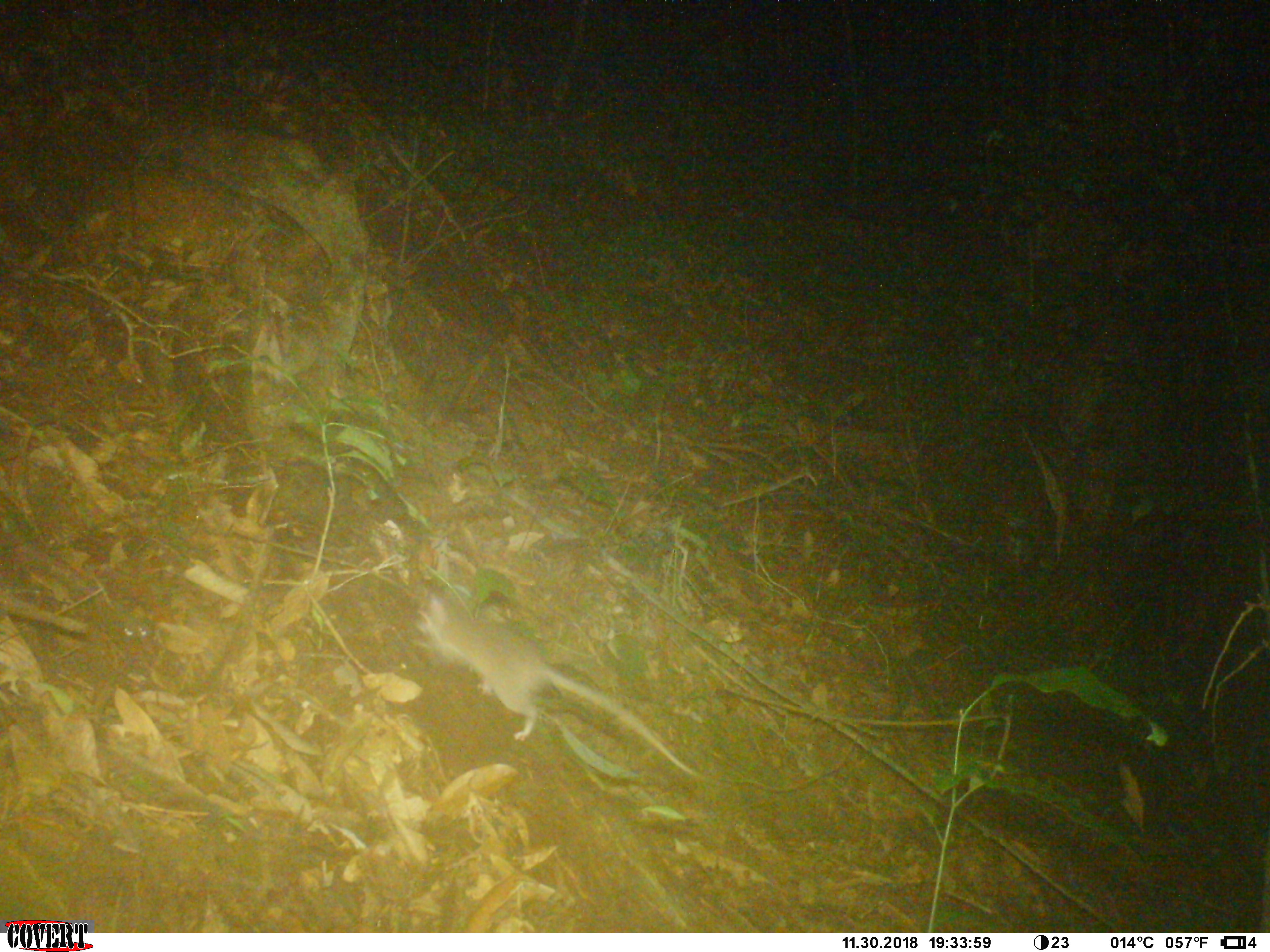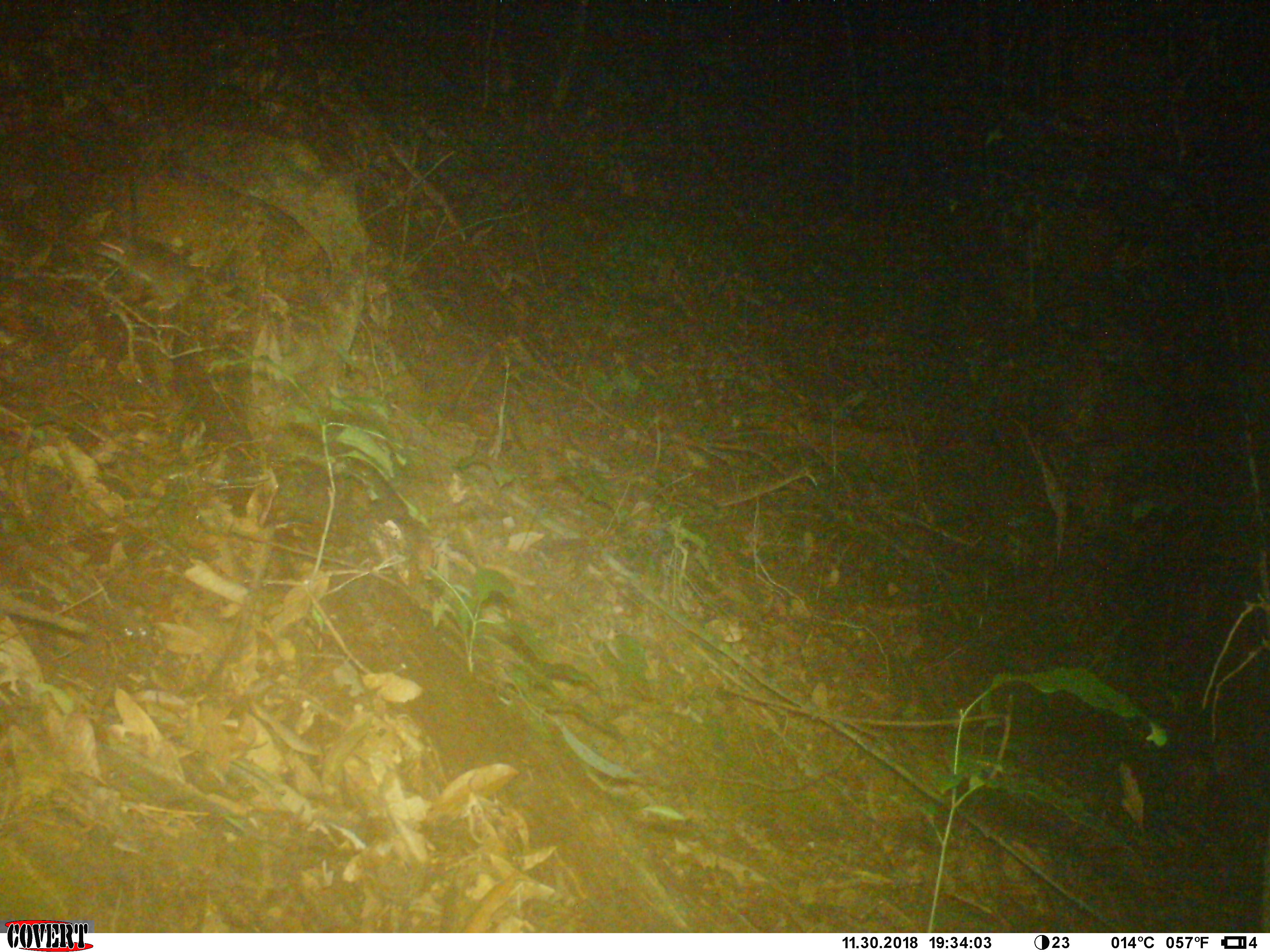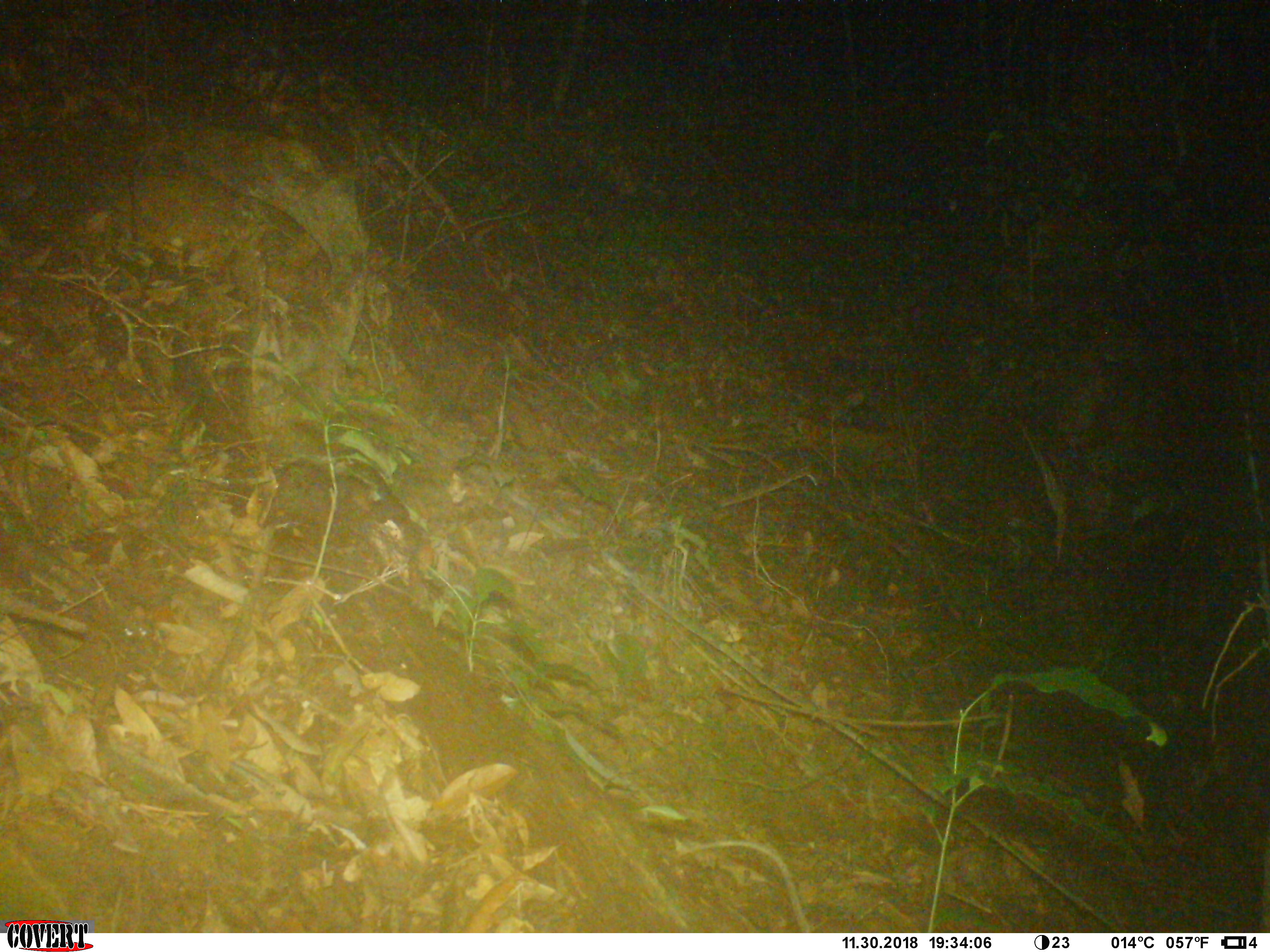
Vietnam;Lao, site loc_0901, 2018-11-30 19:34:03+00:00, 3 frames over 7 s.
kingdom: Animalia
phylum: Chordata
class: Mammalia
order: Rodentia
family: Muridae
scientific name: Muridae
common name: old-world mice and rats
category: unidentified murid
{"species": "unidentified murid (old-world mice and rats) (Muridae)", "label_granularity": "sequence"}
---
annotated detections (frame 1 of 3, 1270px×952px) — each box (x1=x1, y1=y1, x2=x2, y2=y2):
unidentified murid: (x1=415, y1=590, x2=707, y2=781)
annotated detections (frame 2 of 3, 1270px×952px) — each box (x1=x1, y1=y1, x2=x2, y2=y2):
unidentified murid: (x1=83, y1=232, x2=199, y2=311)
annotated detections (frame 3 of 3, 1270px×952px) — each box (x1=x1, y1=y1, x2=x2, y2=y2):
unidentified murid: (x1=677, y1=840, x2=809, y2=933)